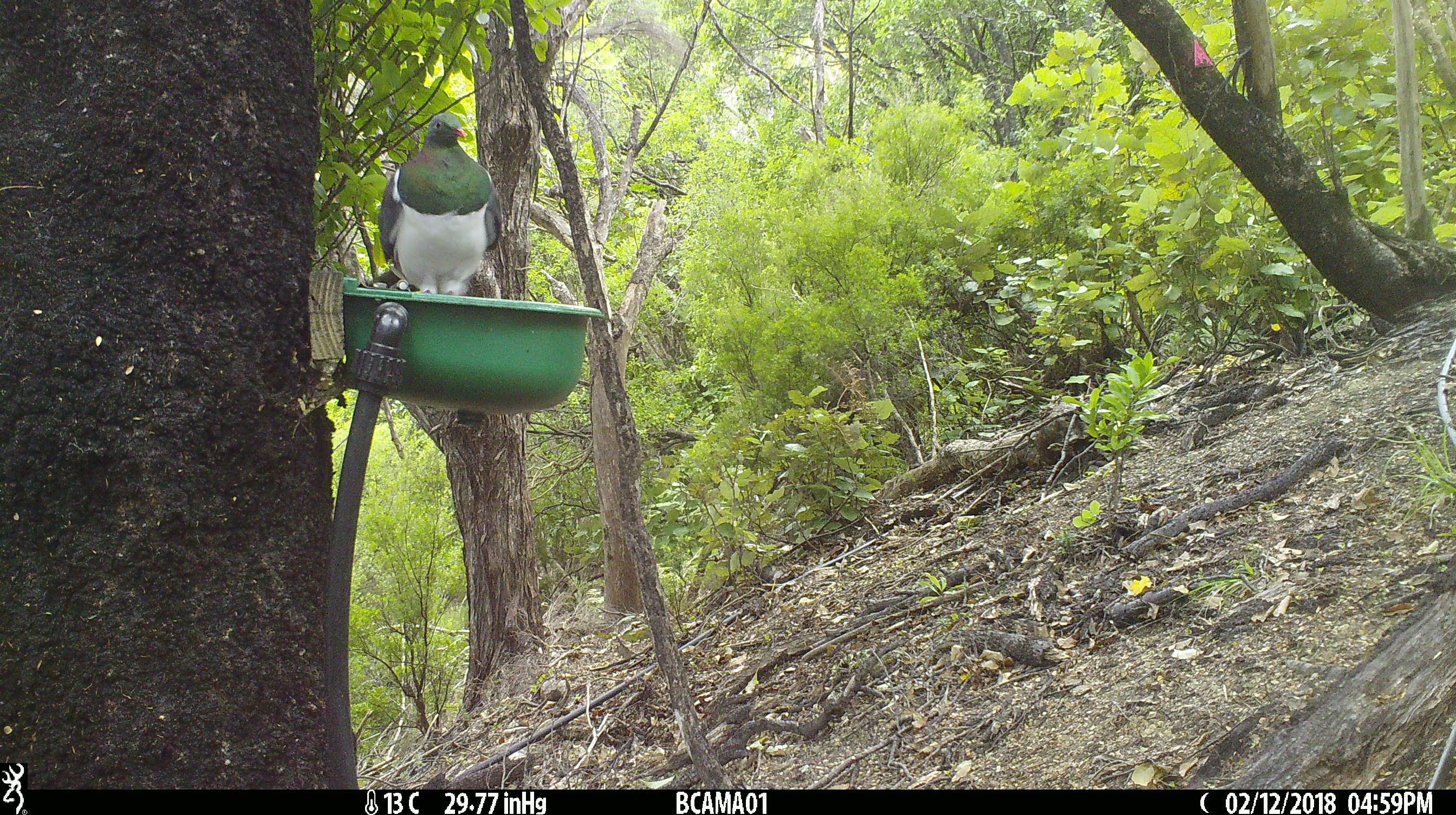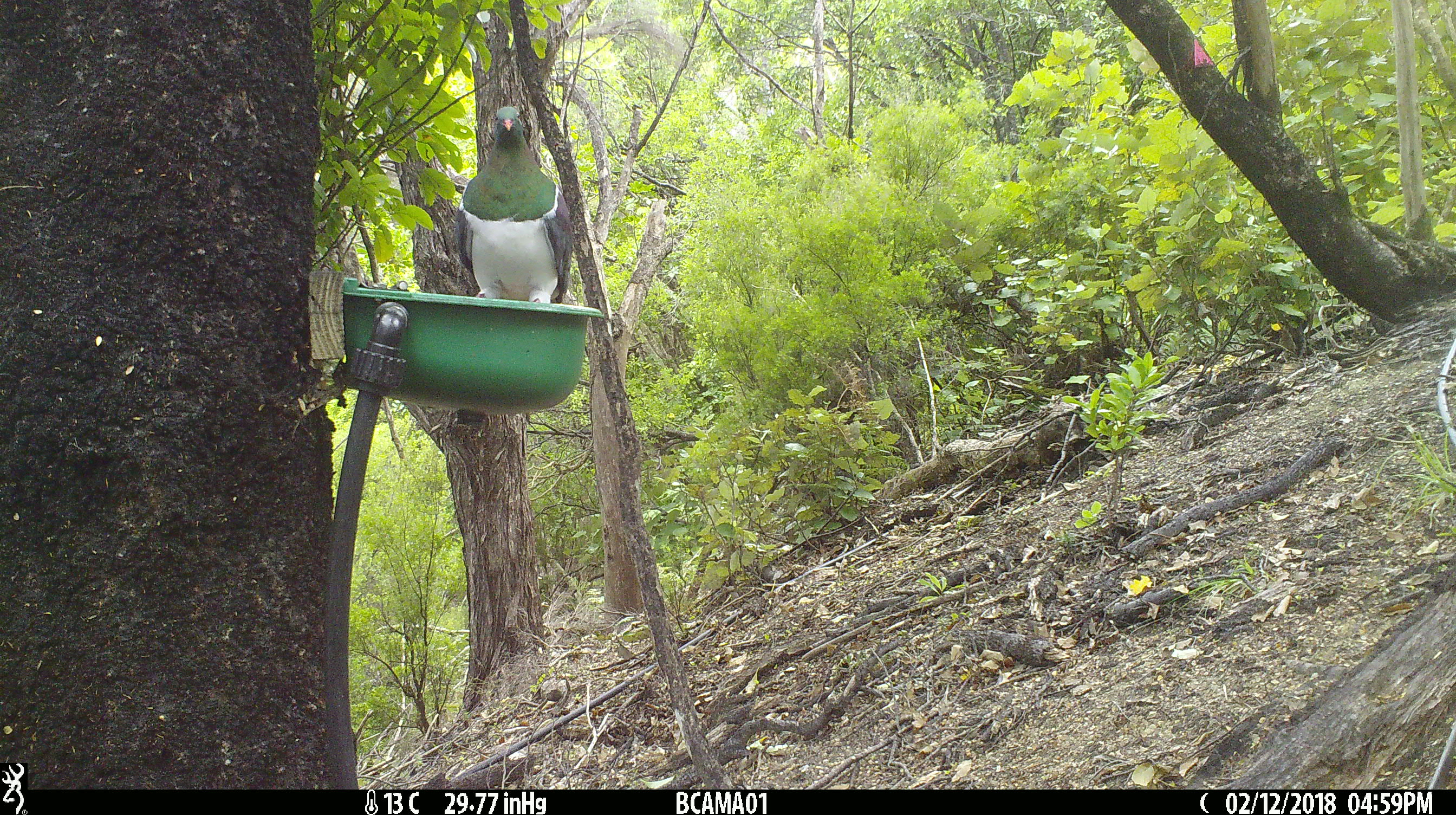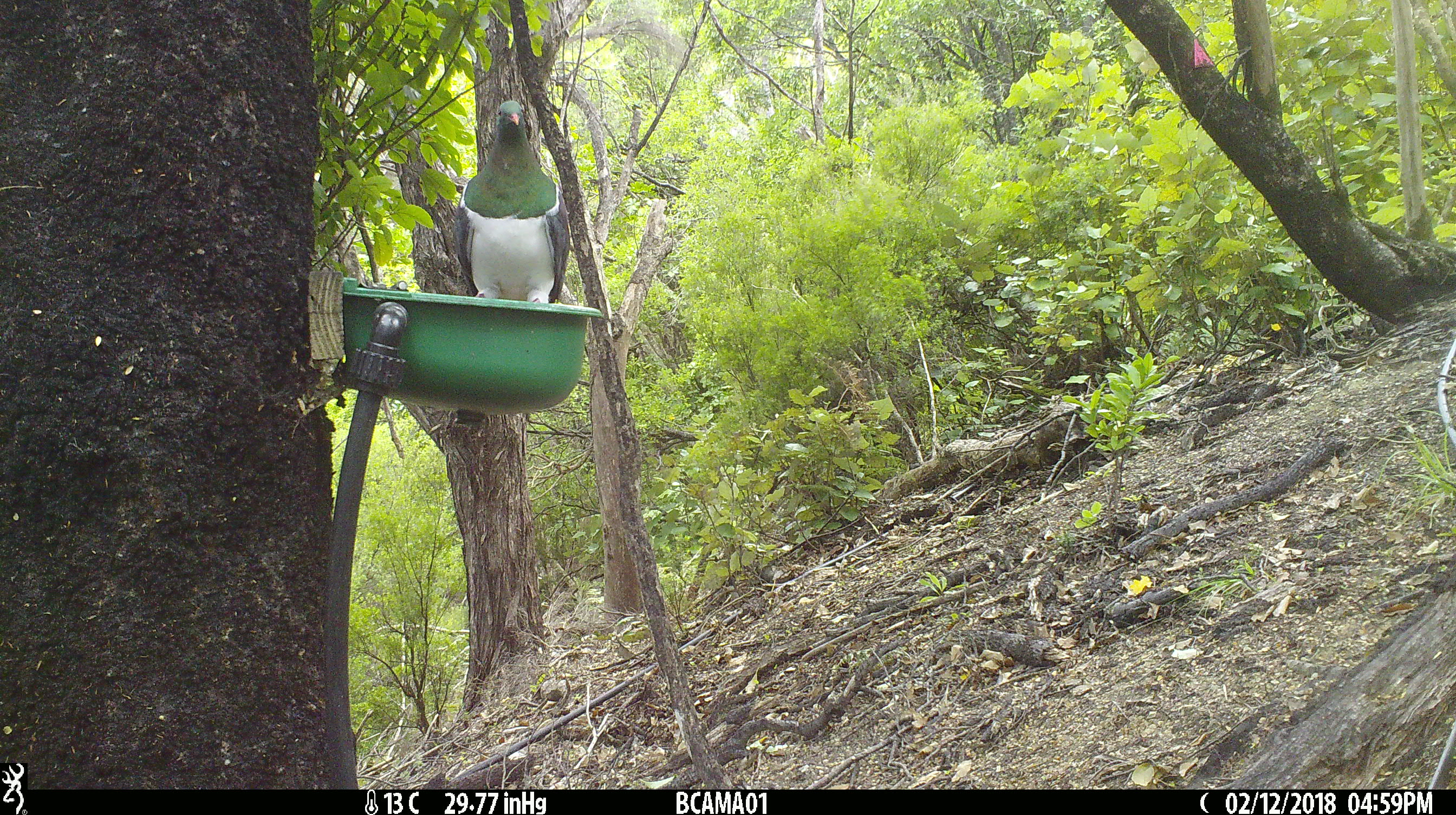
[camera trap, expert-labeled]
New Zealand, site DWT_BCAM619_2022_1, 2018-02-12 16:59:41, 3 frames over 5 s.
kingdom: Animalia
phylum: Chordata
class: Aves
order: Columbiformes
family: Columbidae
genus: Hemiphaga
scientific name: Hemiphaga novaeseelandiae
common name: new zealand pigeon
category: kereru